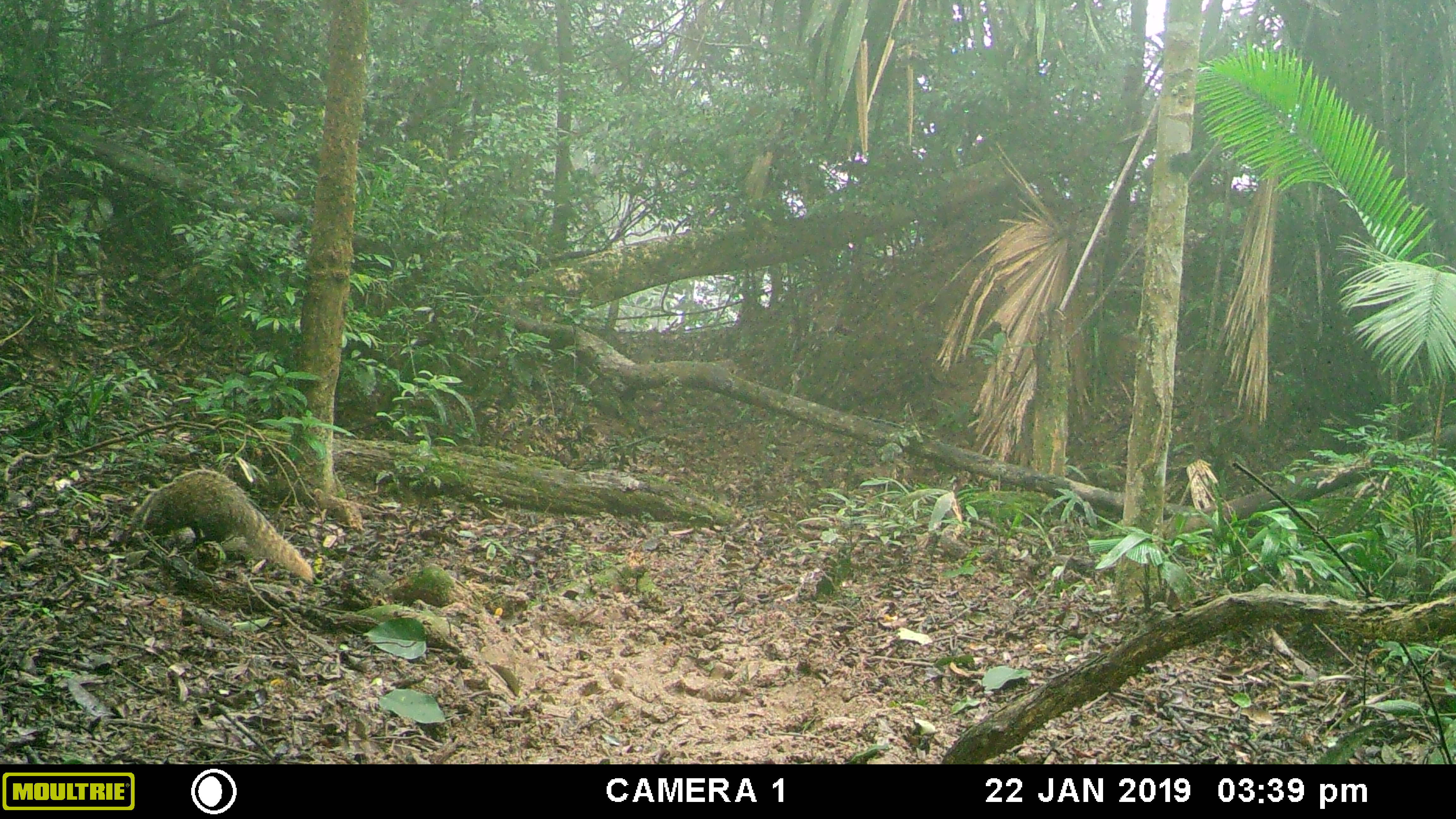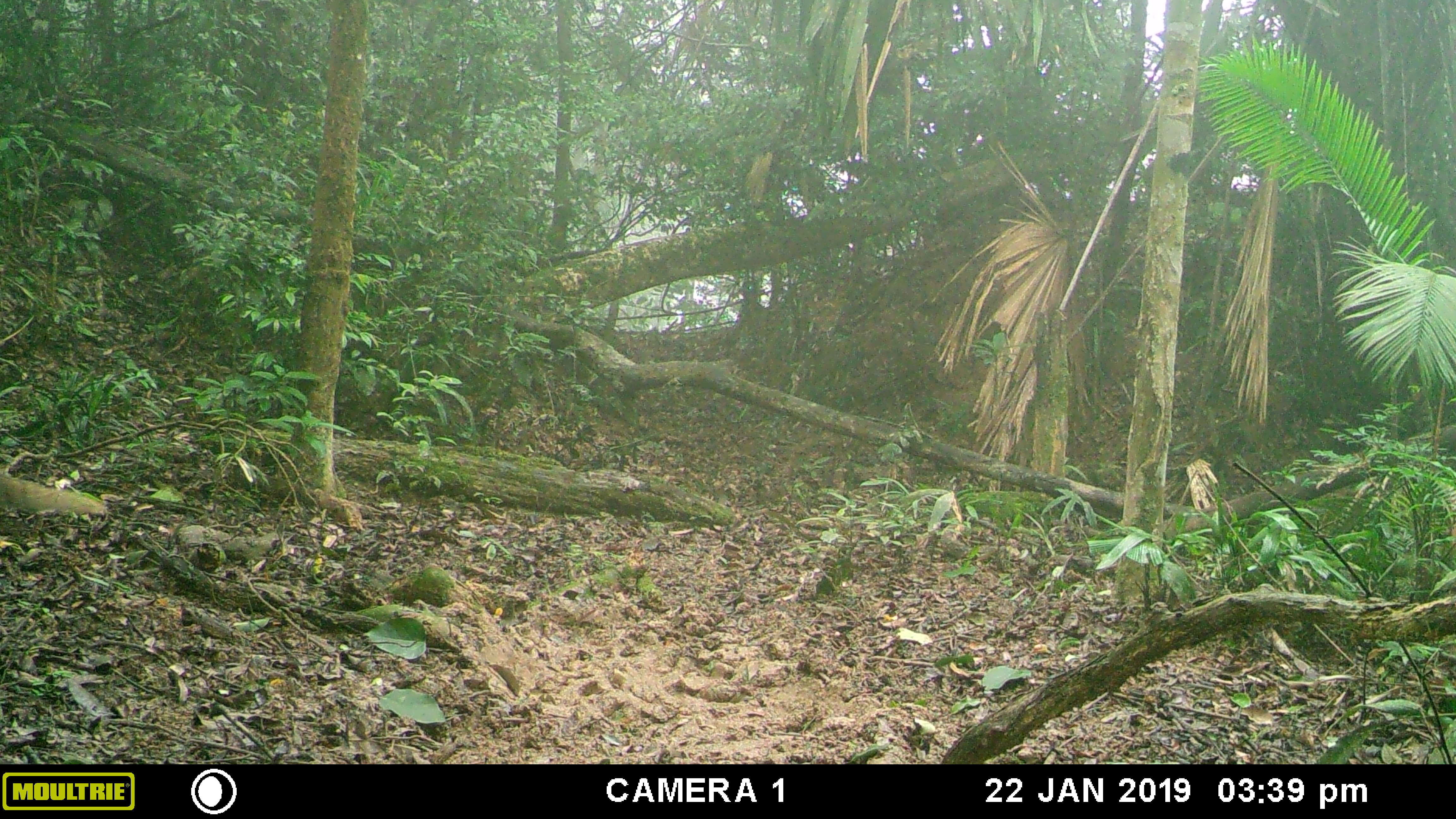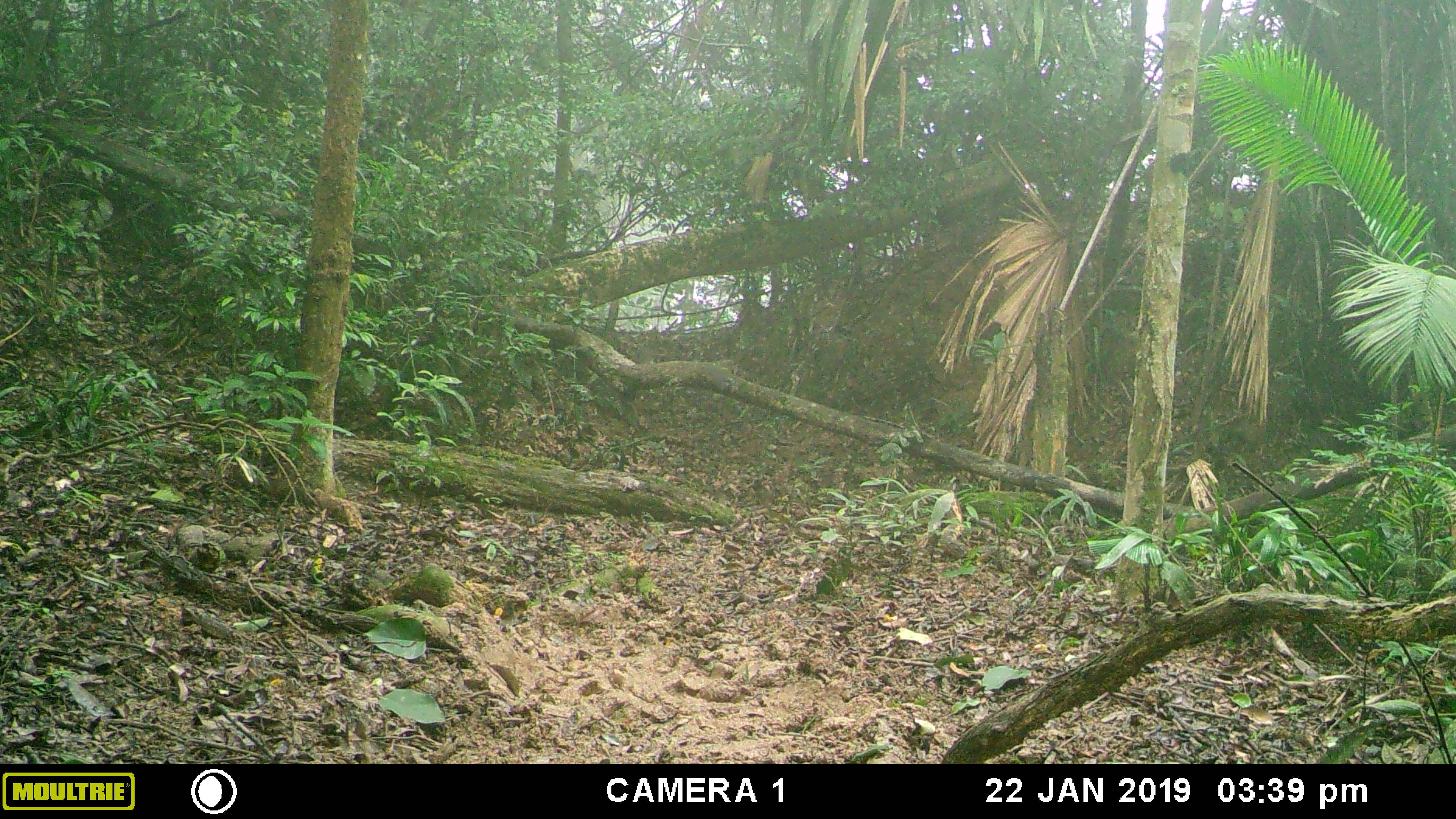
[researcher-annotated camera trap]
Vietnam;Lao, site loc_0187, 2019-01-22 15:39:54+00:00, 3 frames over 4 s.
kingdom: Animalia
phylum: Chordata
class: Mammalia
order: Carnivora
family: Herpestidae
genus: Urva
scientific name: Urva urva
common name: crab-eating mongoose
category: crab eating mongoose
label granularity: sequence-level